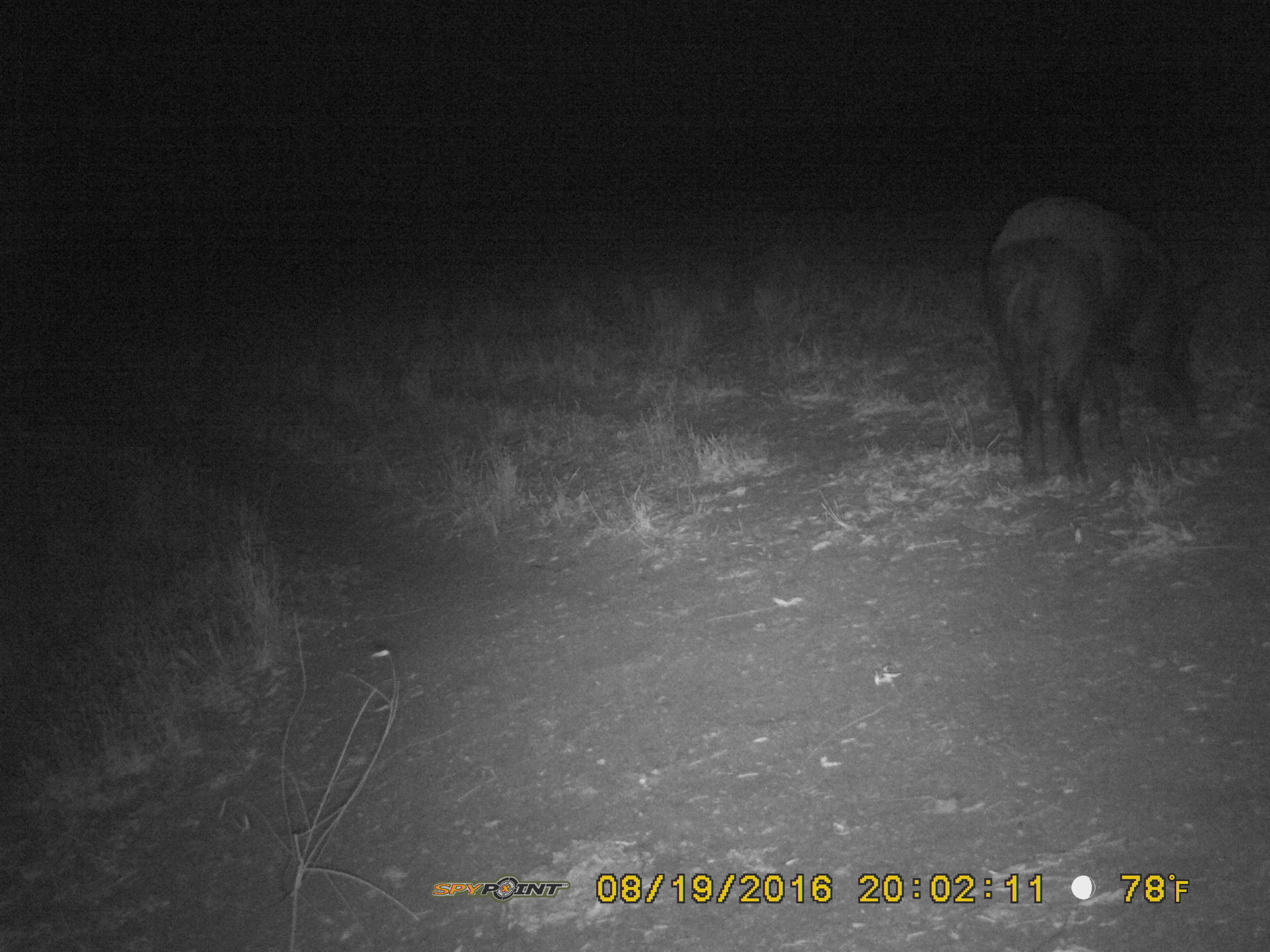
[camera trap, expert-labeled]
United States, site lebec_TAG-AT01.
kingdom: Animalia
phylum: Chordata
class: Mammalia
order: Artiodactyla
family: Suidae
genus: Sus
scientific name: Sus scrofa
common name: wild boar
Sus scrofa (wild boar).